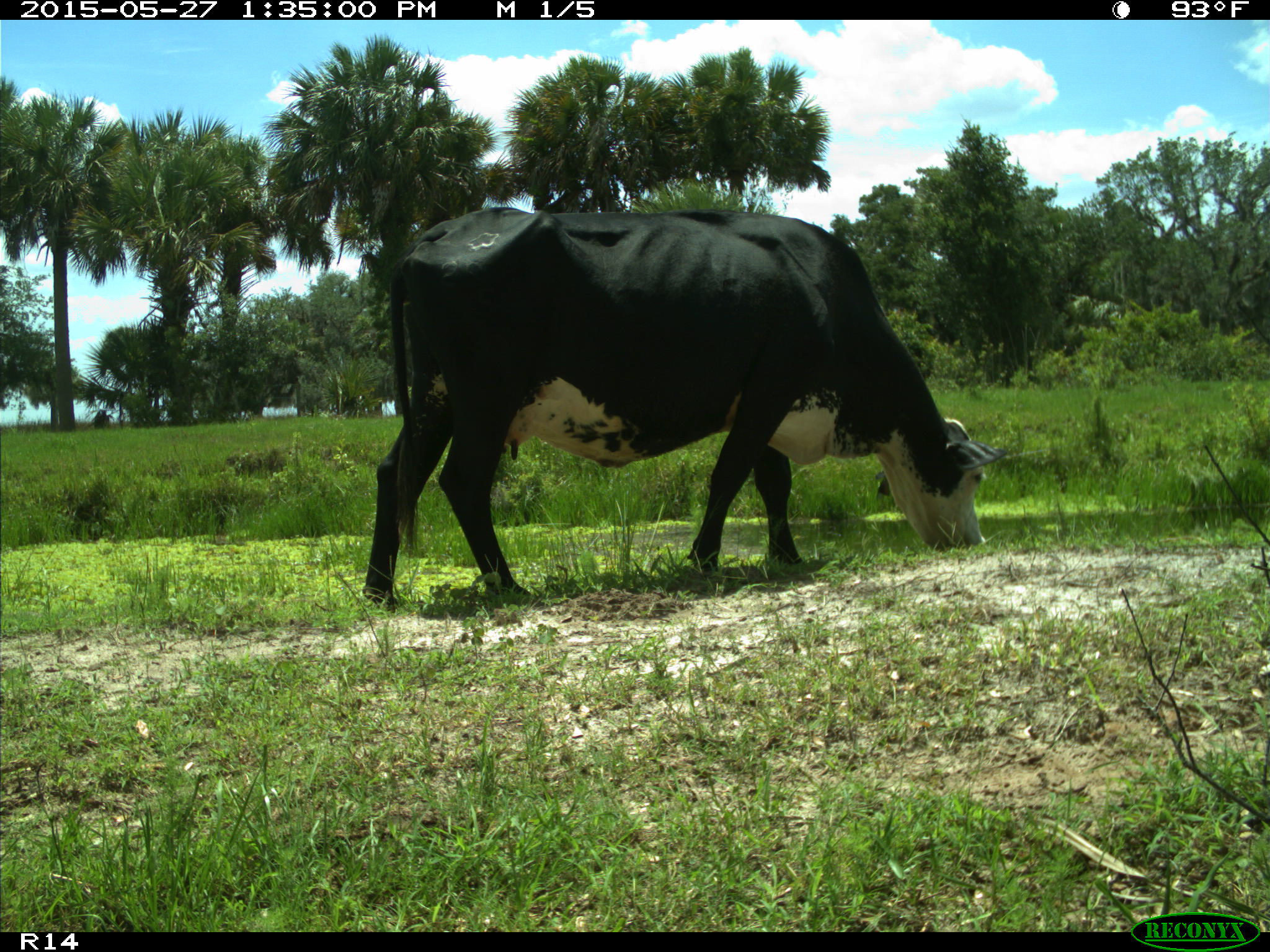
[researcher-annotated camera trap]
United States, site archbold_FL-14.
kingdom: Animalia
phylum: Chordata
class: Mammalia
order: Artiodactyla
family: Bovidae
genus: Bos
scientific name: Bos taurus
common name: domestic cow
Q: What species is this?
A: Bos taurus (domestic cow).